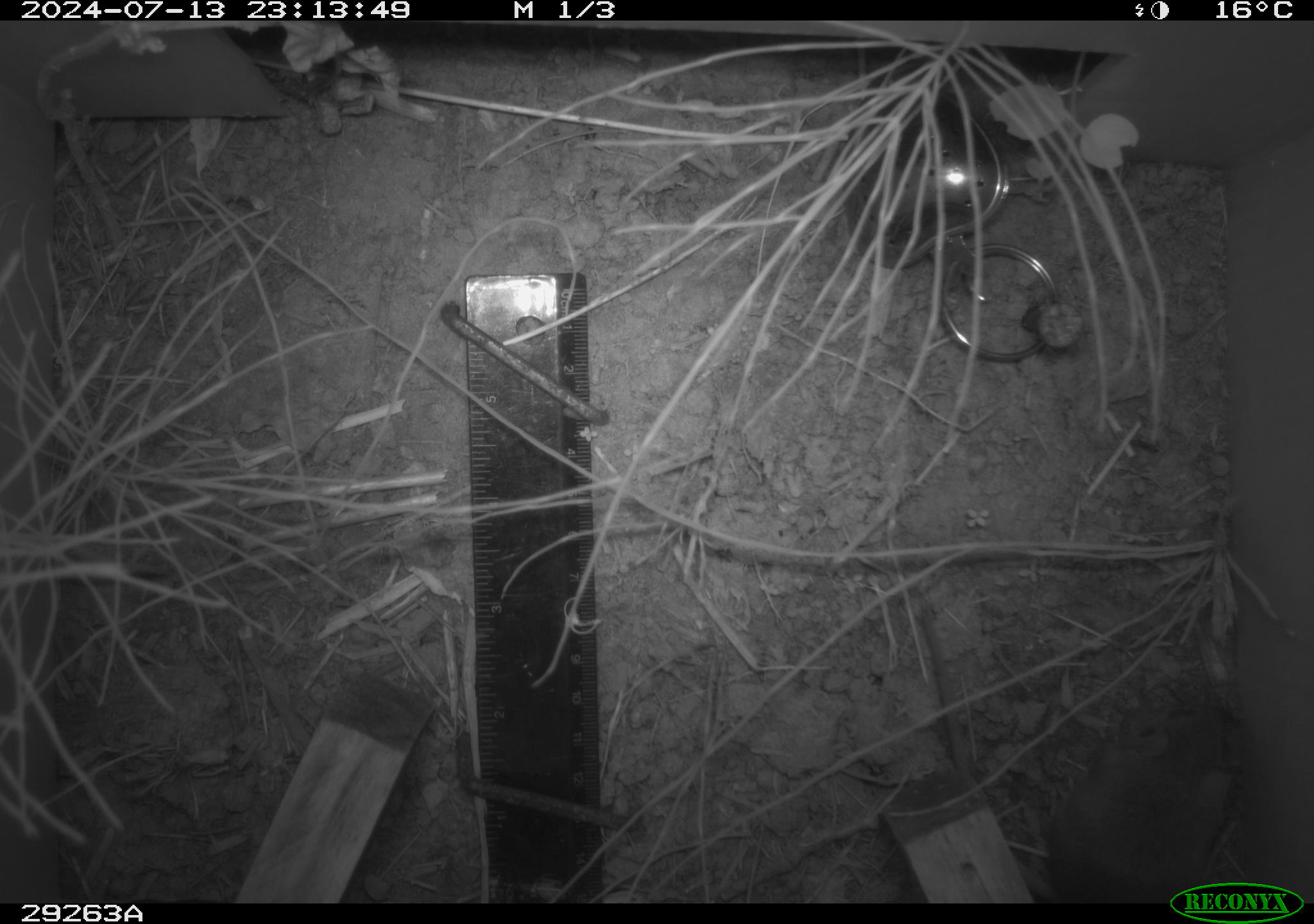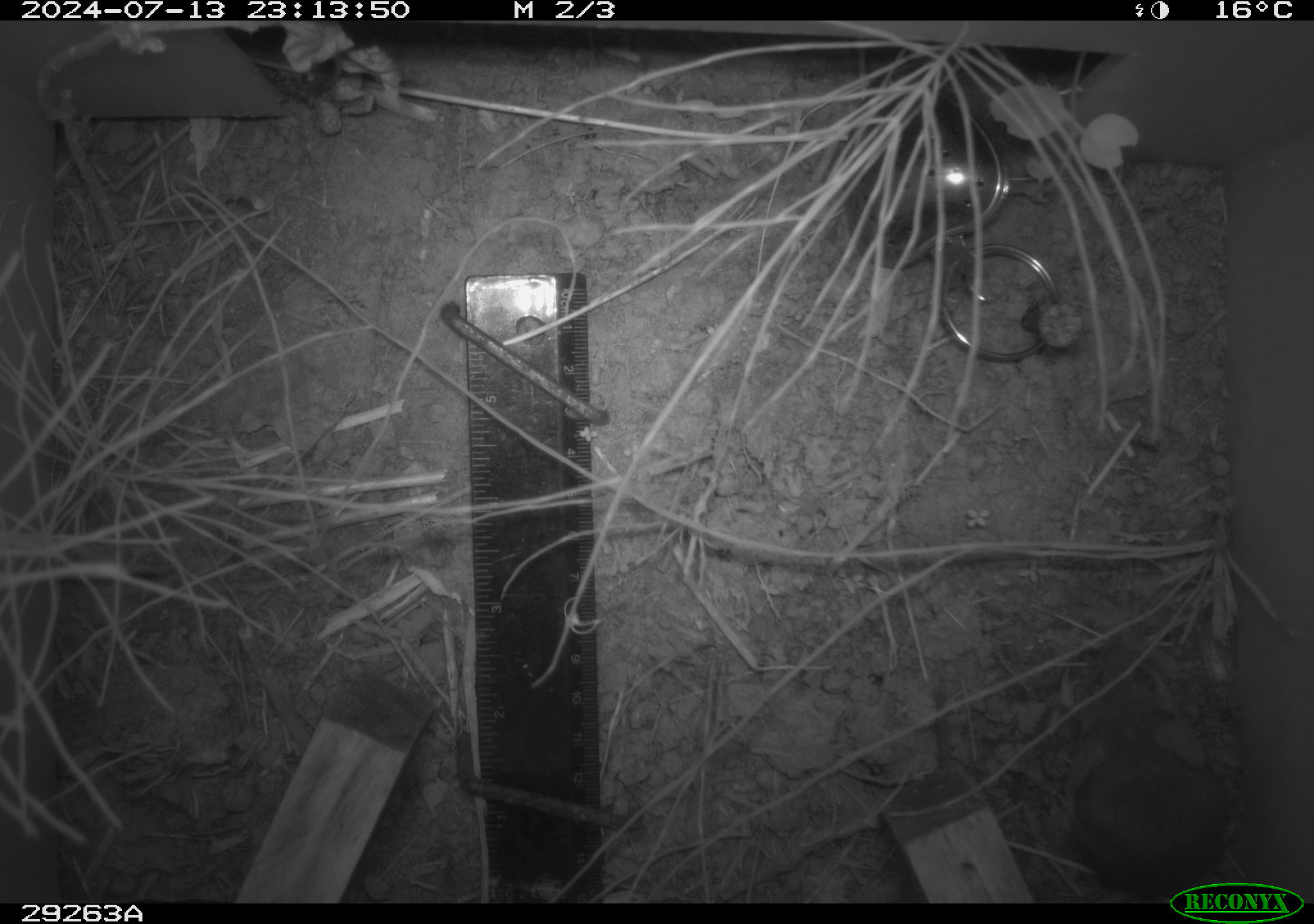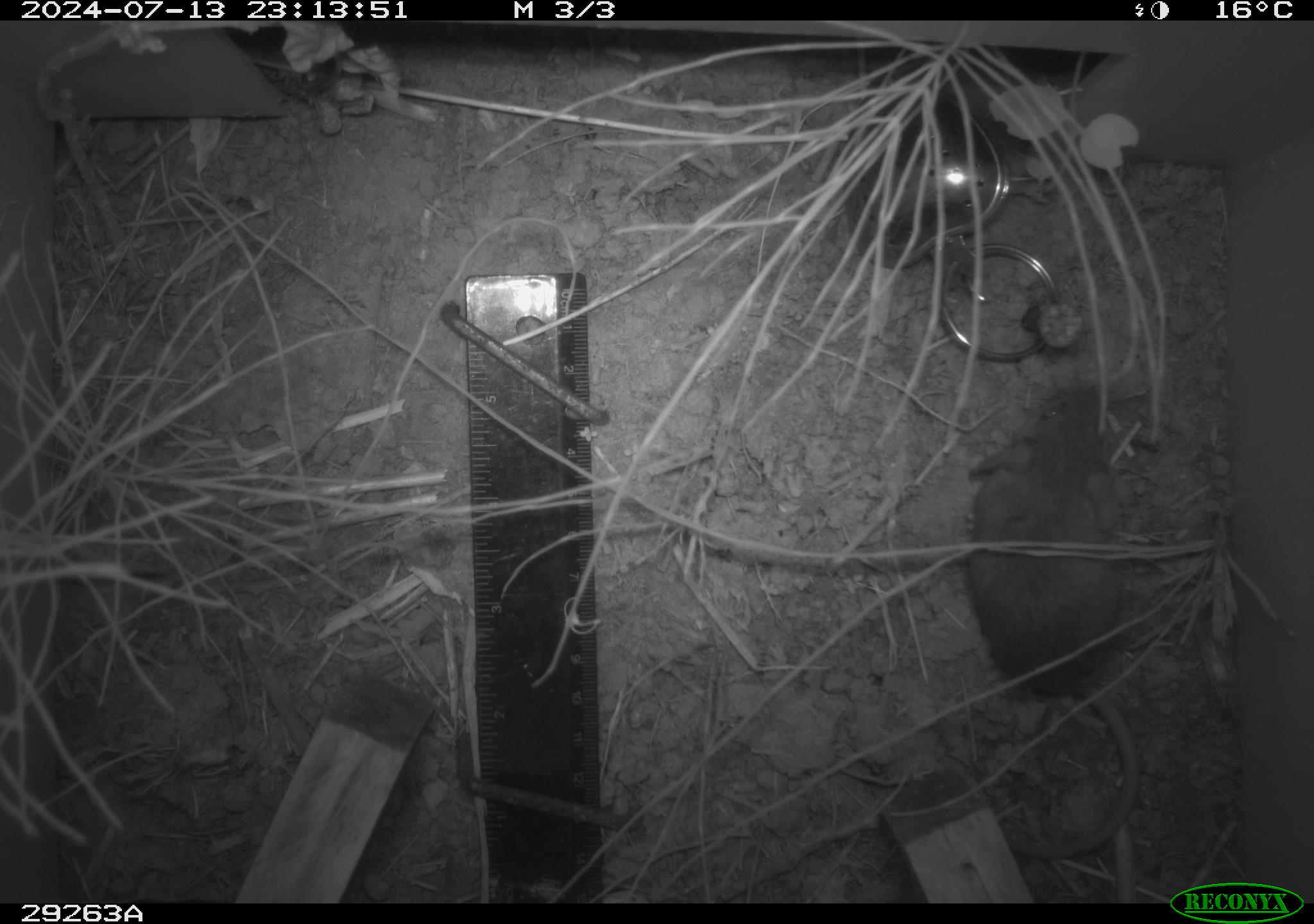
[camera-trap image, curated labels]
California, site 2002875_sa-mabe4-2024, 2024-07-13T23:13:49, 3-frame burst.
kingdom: Animalia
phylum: Chordata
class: Mammalia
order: Rodentia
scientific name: Rodentia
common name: mouse species